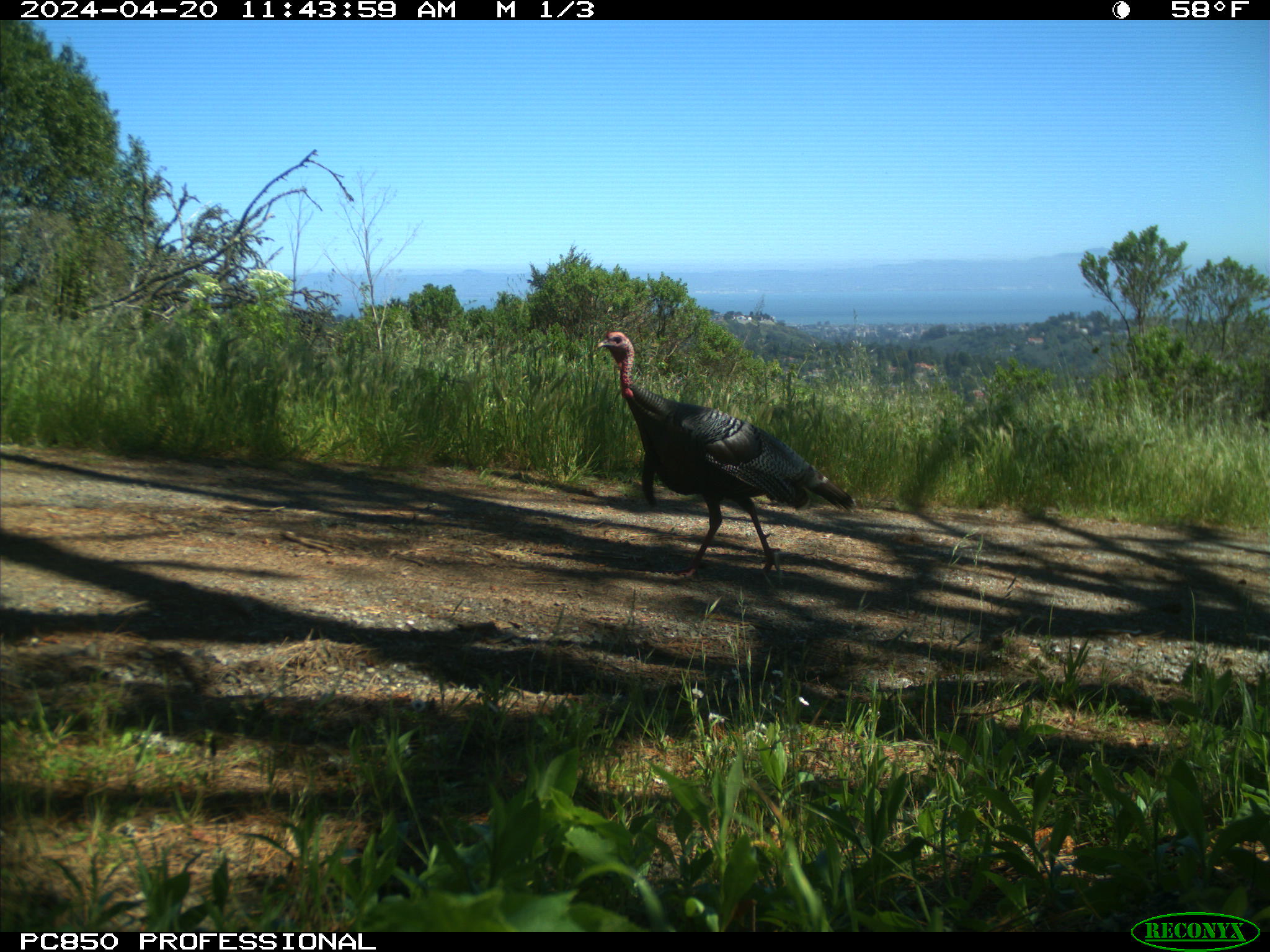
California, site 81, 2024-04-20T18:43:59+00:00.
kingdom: Animalia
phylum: Chordata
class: Aves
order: Galliformes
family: Phasianidae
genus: Meleagris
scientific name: Meleagris gallopavo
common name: turkey